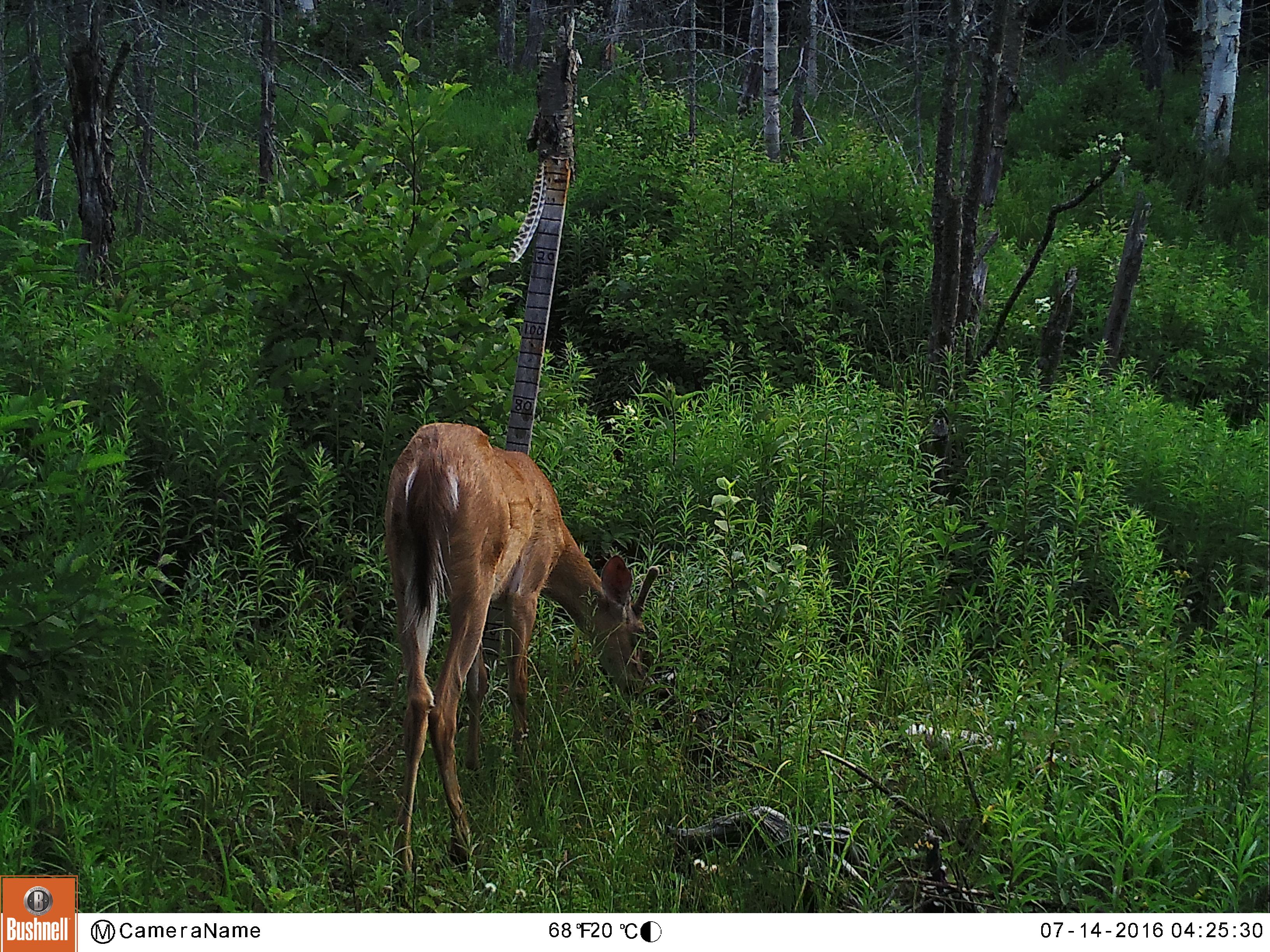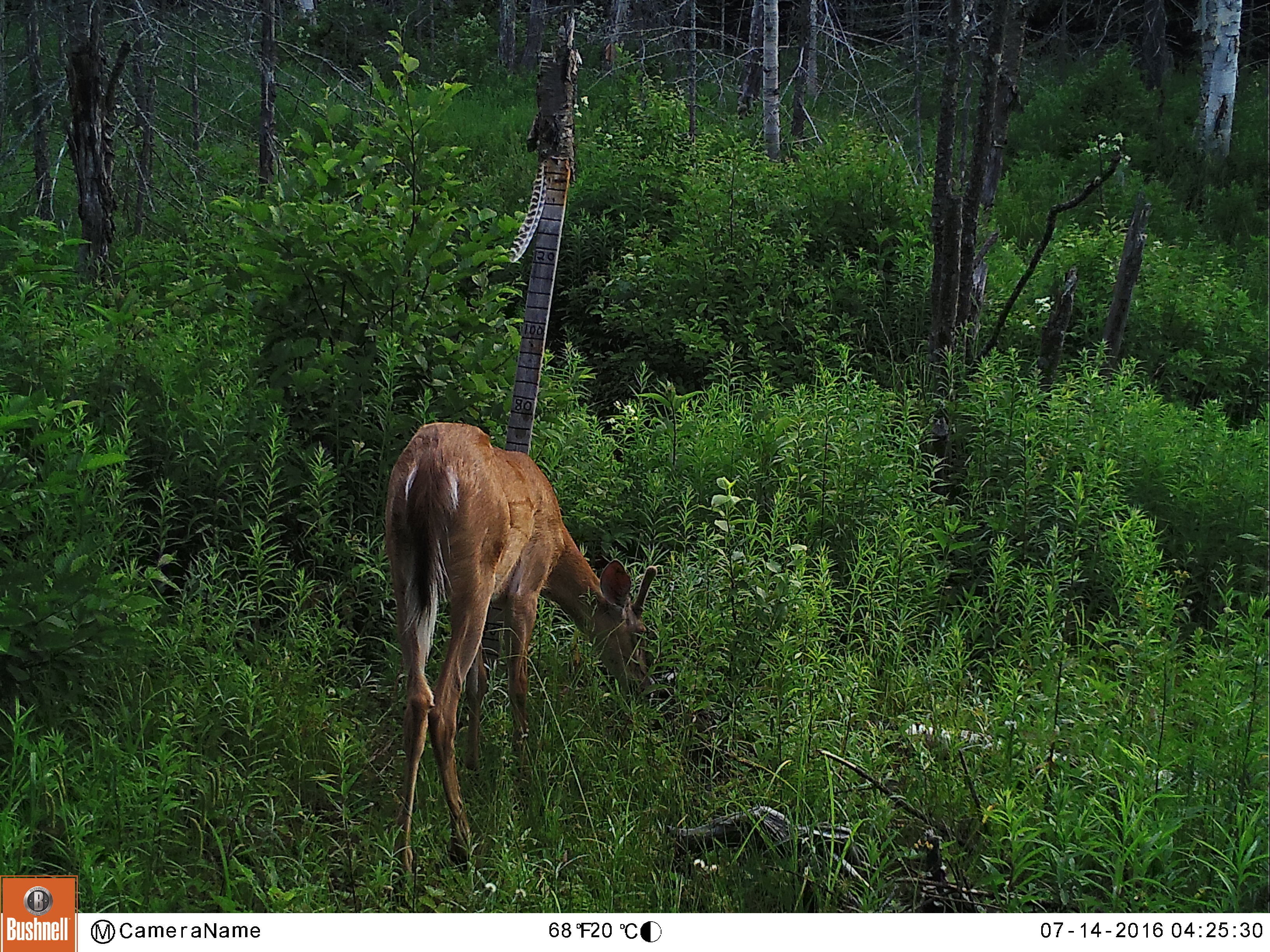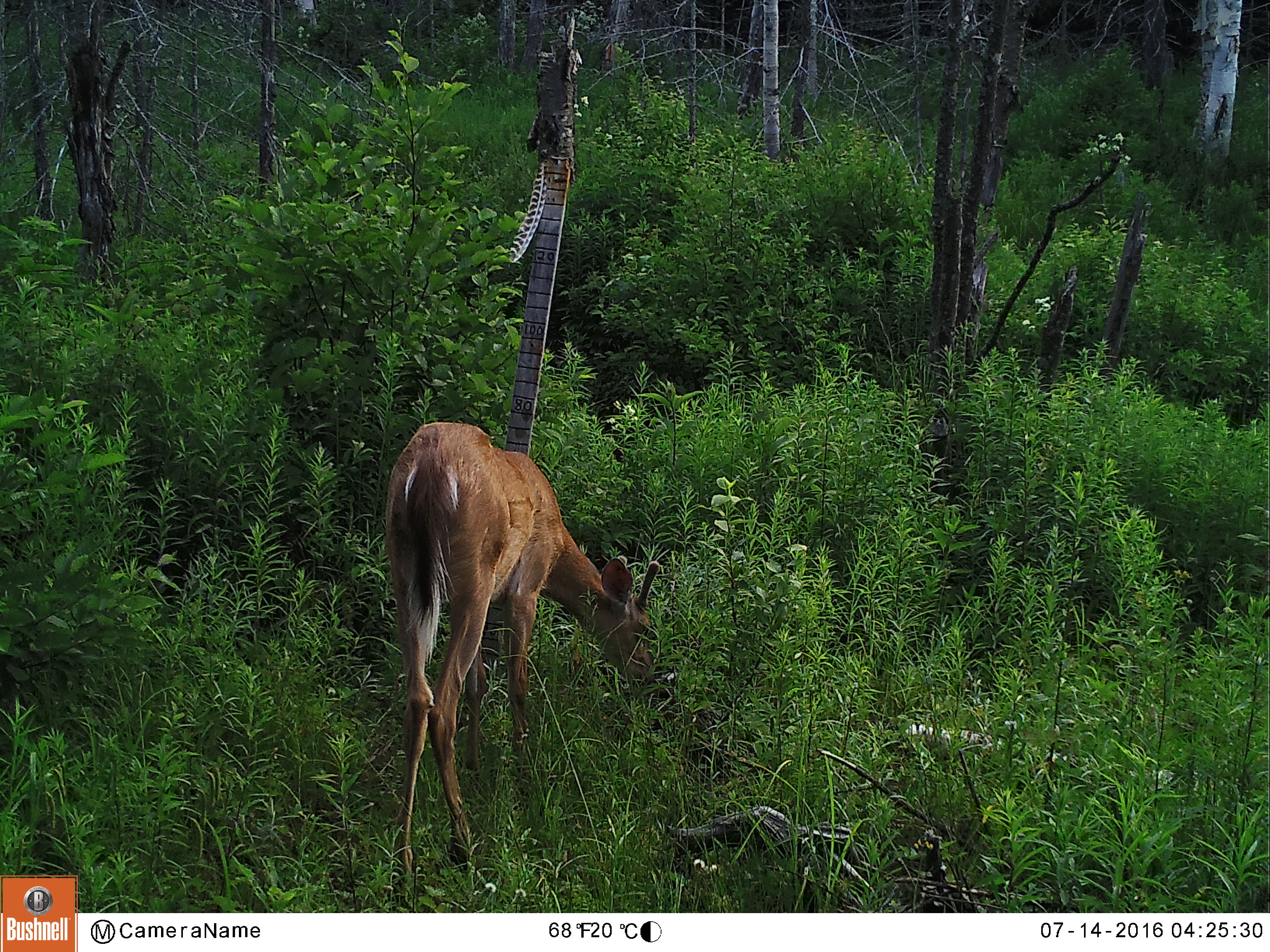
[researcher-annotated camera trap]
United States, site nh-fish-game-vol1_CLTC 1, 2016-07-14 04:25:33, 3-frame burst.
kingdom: Animalia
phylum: Chordata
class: Mammalia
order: Artiodactyla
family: Cervidae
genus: Odocoileus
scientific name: Odocoileus virginianus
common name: white-tailed deer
White-tailed deer (Odocoileus virginianus).